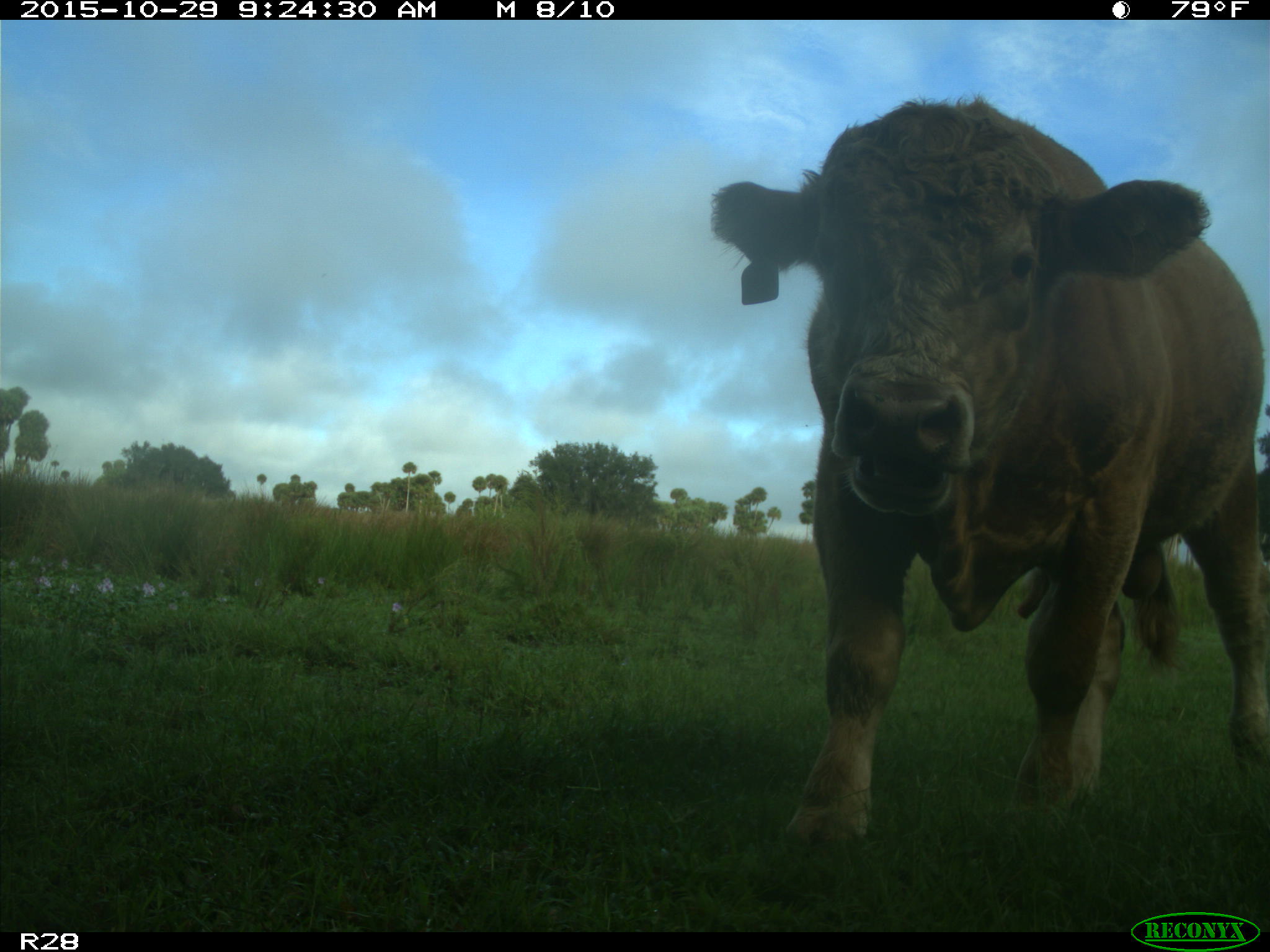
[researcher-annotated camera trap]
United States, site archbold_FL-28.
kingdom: Animalia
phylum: Chordata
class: Mammalia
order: Artiodactyla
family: Bovidae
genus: Bos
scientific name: Bos taurus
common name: domestic cow